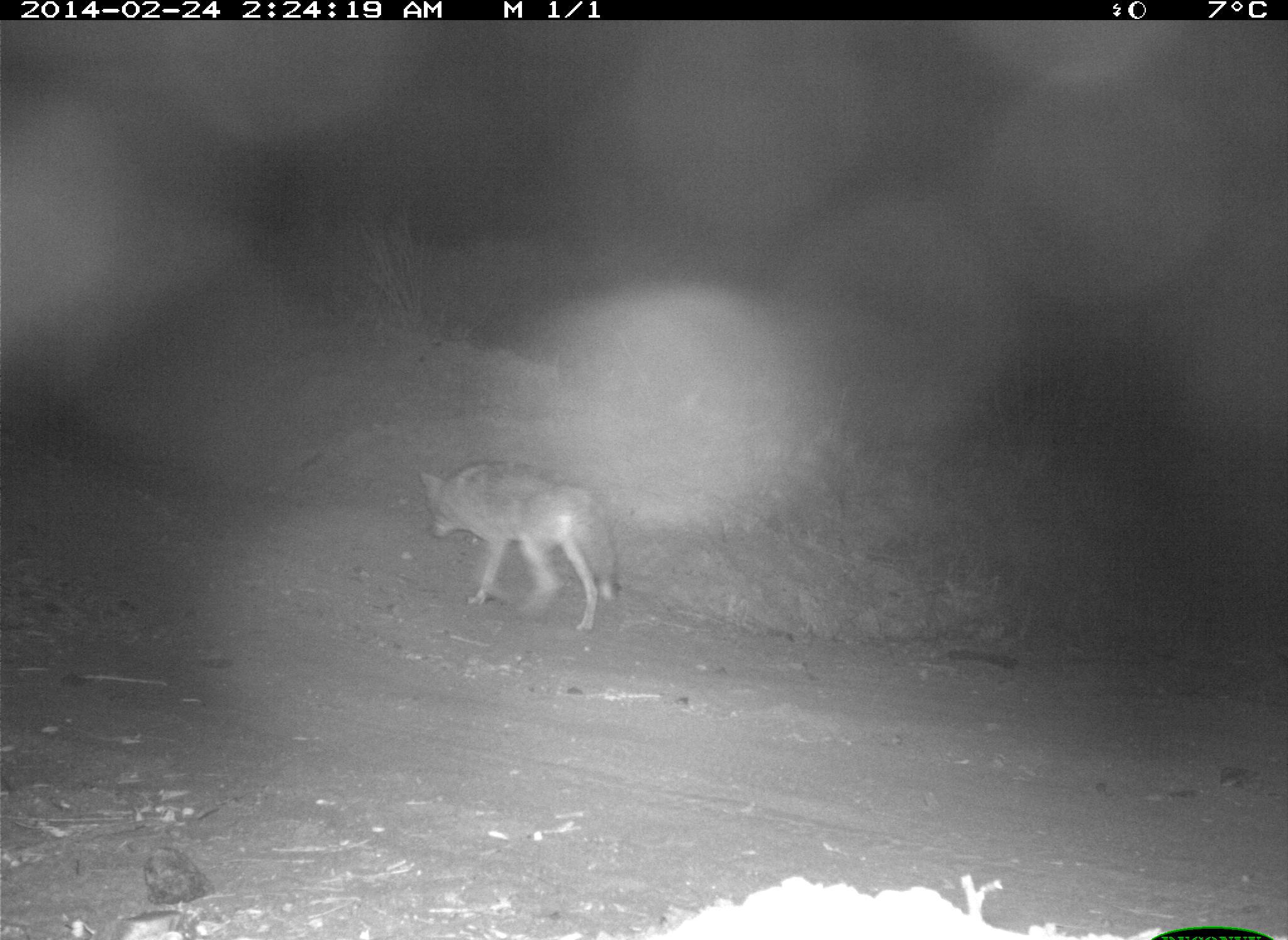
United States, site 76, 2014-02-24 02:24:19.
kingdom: Animalia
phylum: Chordata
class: Mammalia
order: Carnivora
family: Canidae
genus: Canis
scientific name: Canis latrans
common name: coyote